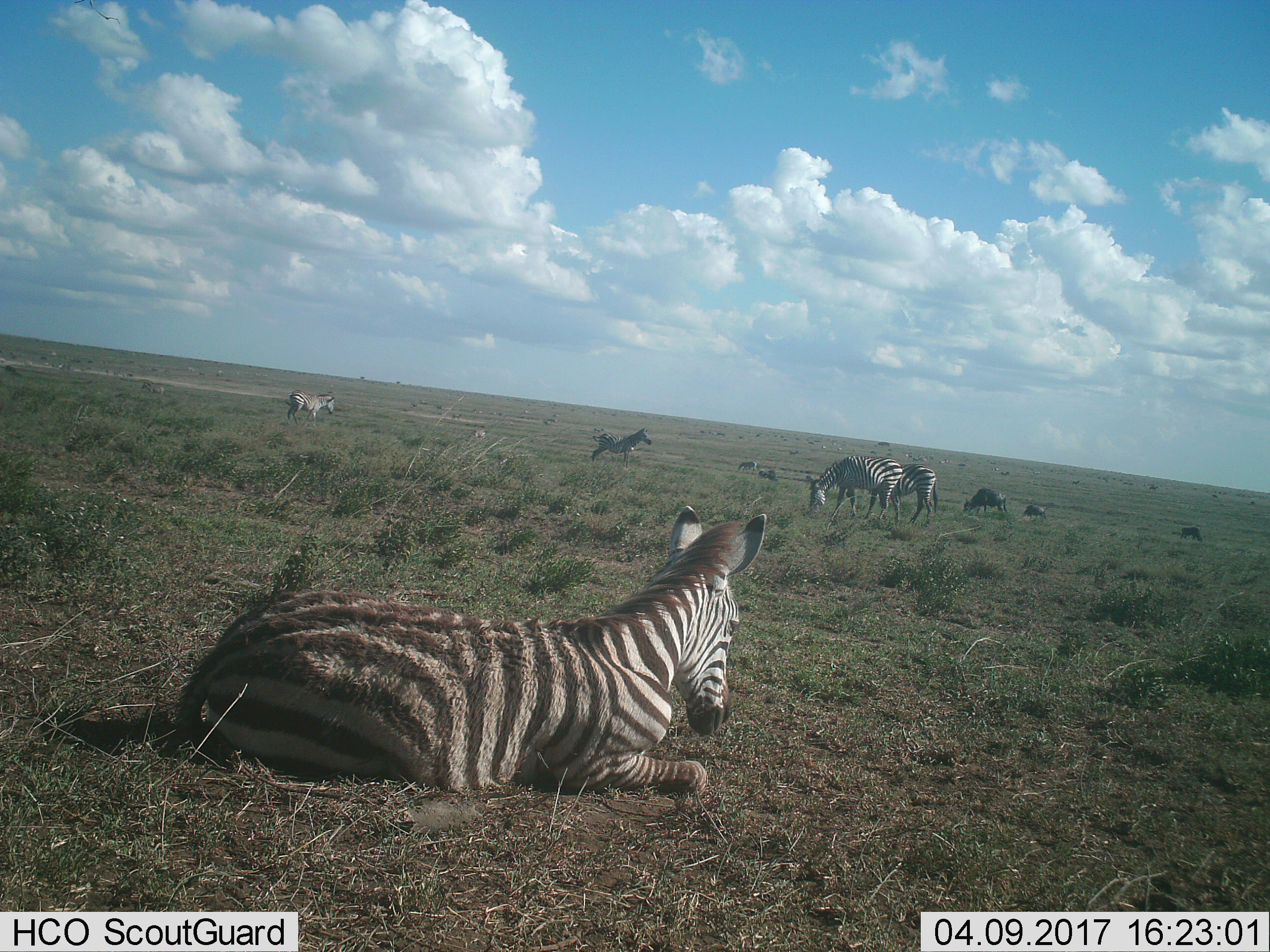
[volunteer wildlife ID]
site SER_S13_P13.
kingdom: Animalia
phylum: Chordata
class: Mammalia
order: Perissodactyla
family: Equidae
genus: Equus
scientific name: Equus quagga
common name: plains zebra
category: zebraplains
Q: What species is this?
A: Zebraplains (plains zebra) (Equus quagga).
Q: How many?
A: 5.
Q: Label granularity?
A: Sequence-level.